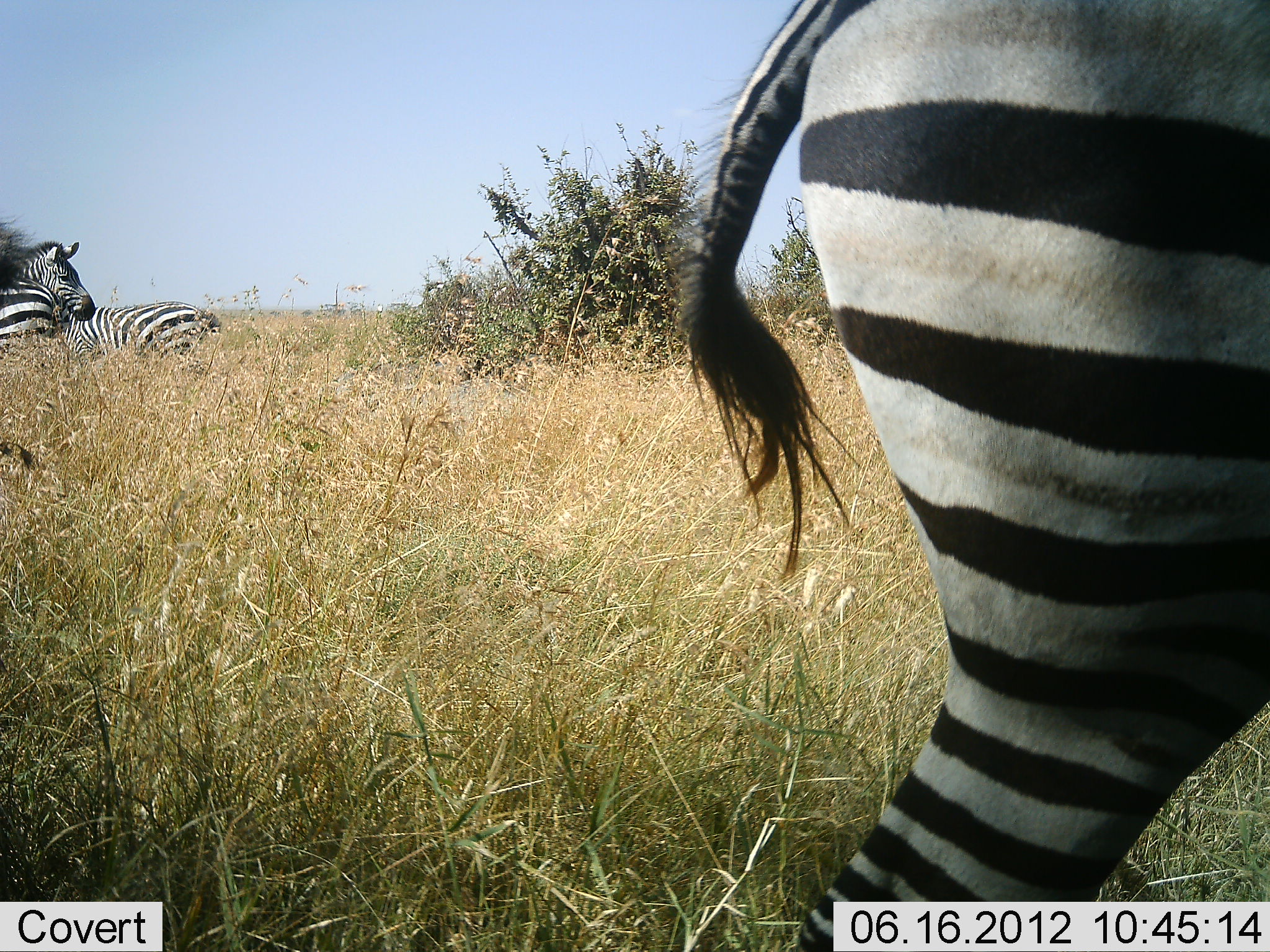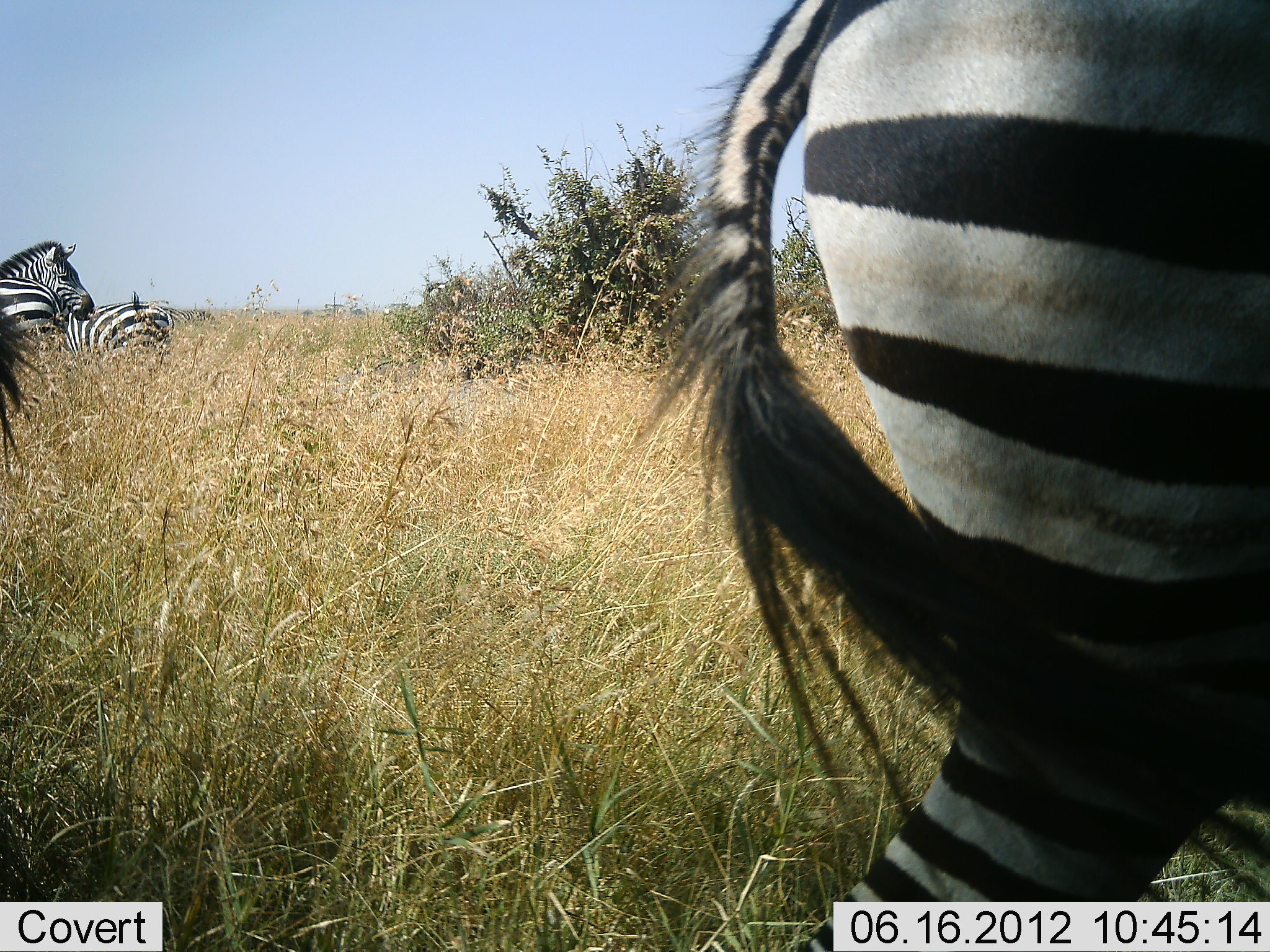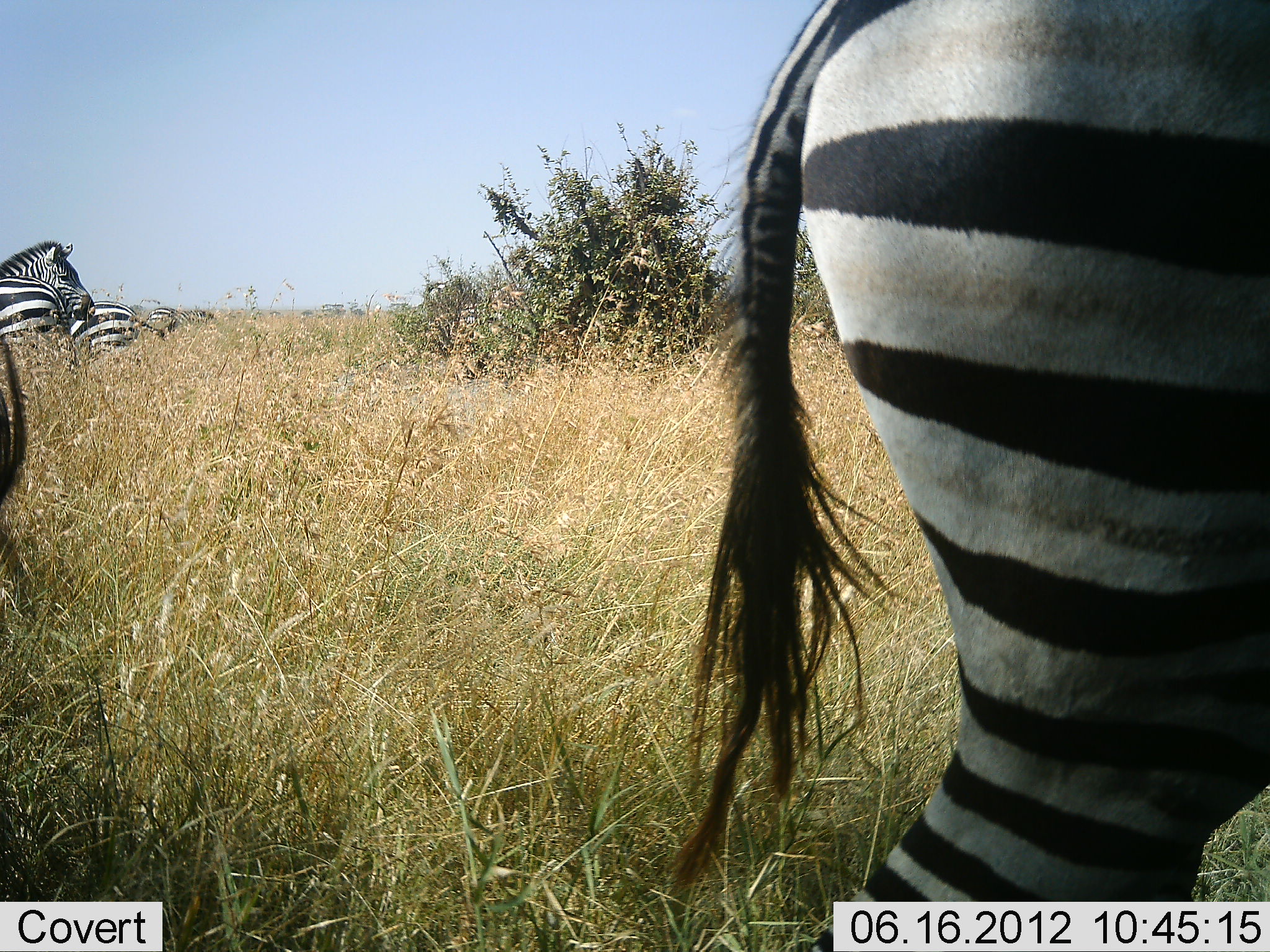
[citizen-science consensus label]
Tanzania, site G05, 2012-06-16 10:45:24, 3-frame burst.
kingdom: Animalia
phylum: Chordata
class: Mammalia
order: Perissodactyla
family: Equidae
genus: Equus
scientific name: Equus quagga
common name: plains zebra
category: zebra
Zebra (plains zebra) (Equus quagga), count 5. Behavior (volunteer vote fractions): standing 100%, resting 0%, moving 20%, interacting 0%. Young present (vote fraction): 0%. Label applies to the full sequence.